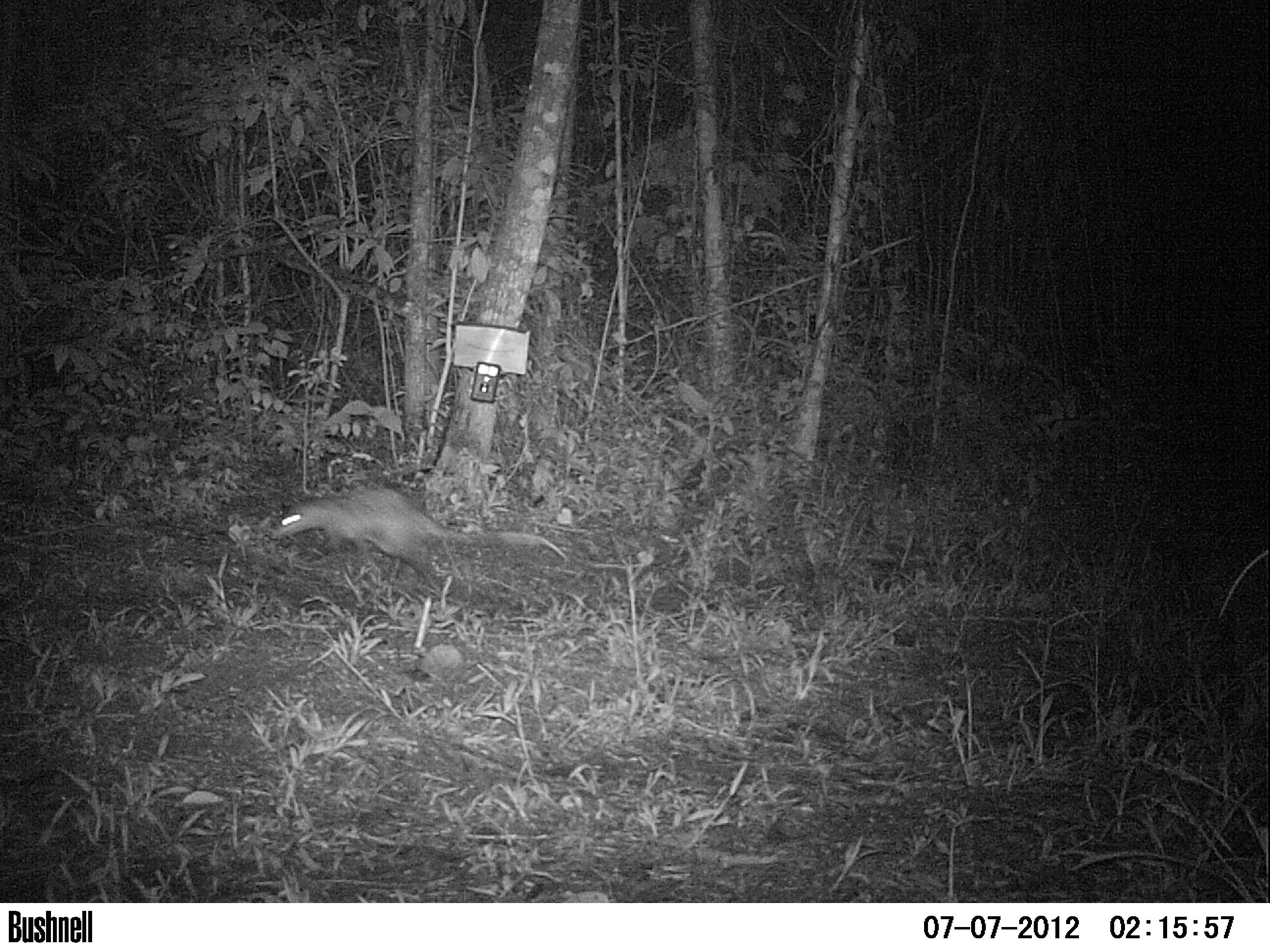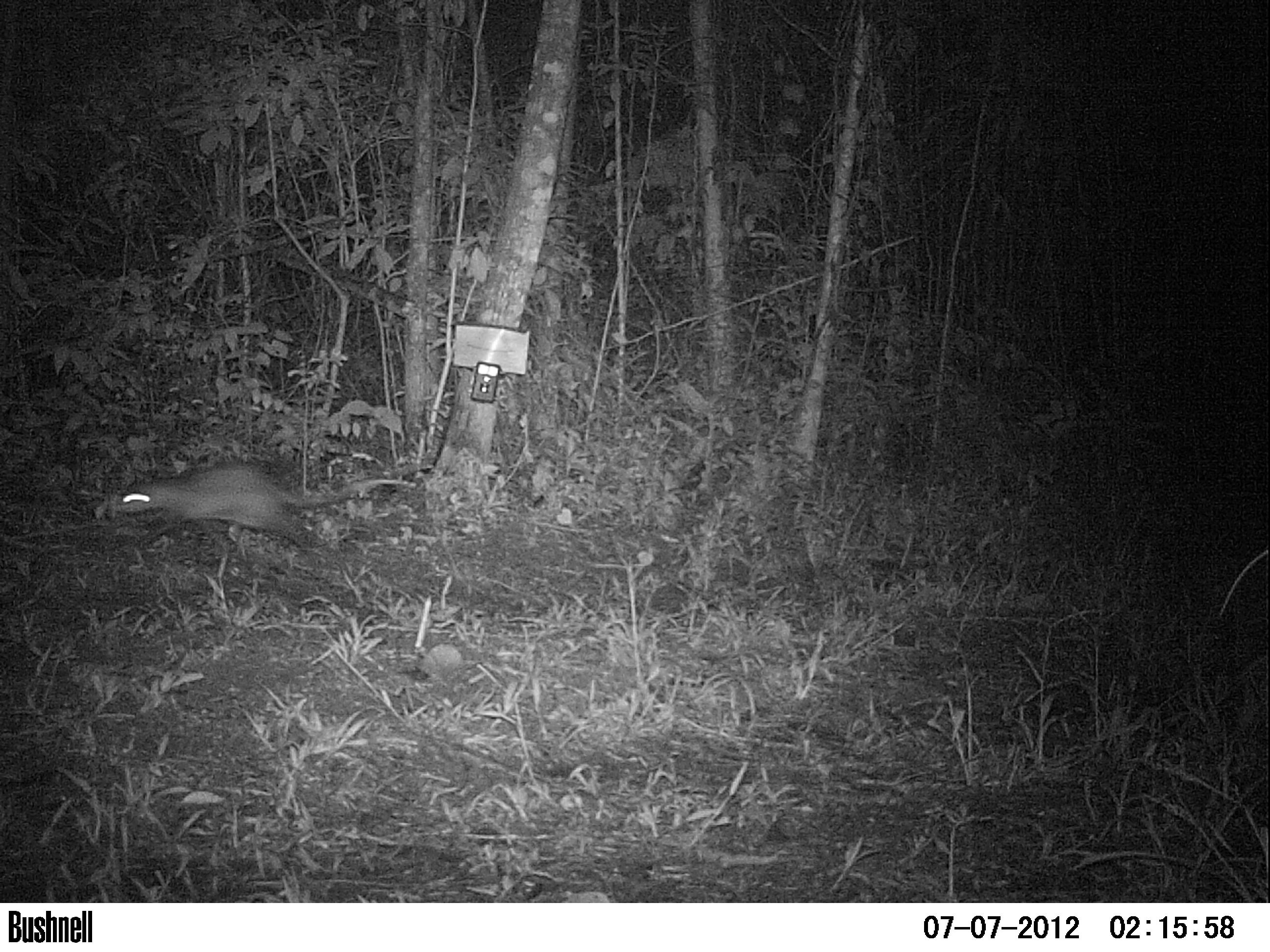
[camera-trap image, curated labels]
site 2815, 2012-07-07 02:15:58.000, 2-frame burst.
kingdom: Animalia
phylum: Chordata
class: Mammalia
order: Didelphimorphia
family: Didelphidae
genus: Didelphis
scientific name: Didelphis virginiana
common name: virginia opossum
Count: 1.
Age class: adult.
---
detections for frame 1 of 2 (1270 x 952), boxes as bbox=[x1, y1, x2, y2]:
didelphis virginiana: bbox=[269, 487, 568, 586]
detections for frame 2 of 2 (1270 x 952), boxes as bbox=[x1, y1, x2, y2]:
didelphis virginiana: bbox=[109, 463, 417, 553]